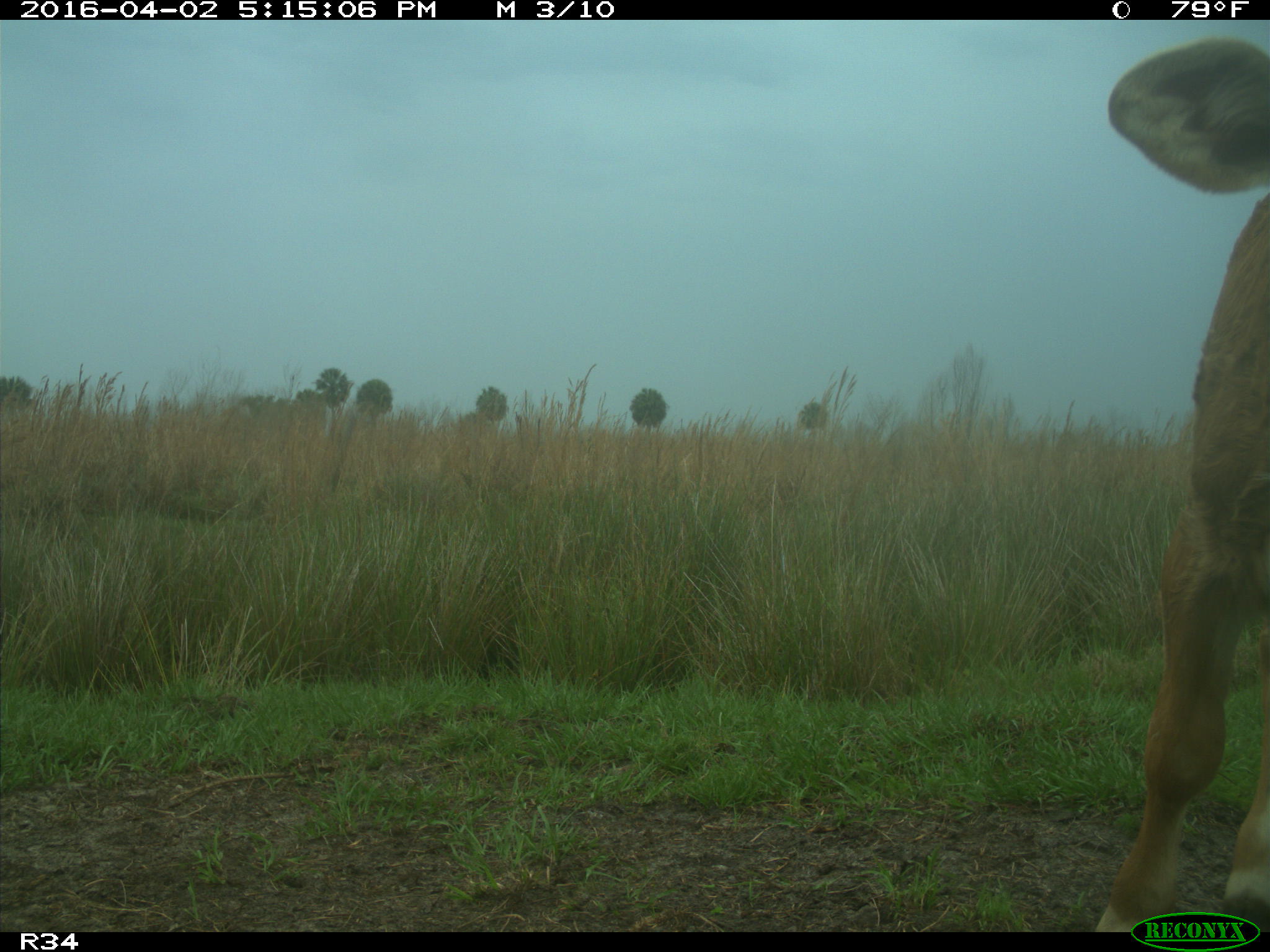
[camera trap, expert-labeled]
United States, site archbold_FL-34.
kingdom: Animalia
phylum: Chordata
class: Mammalia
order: Artiodactyla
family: Bovidae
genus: Bos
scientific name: Bos taurus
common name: domestic cow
Bos taurus (domestic cow).